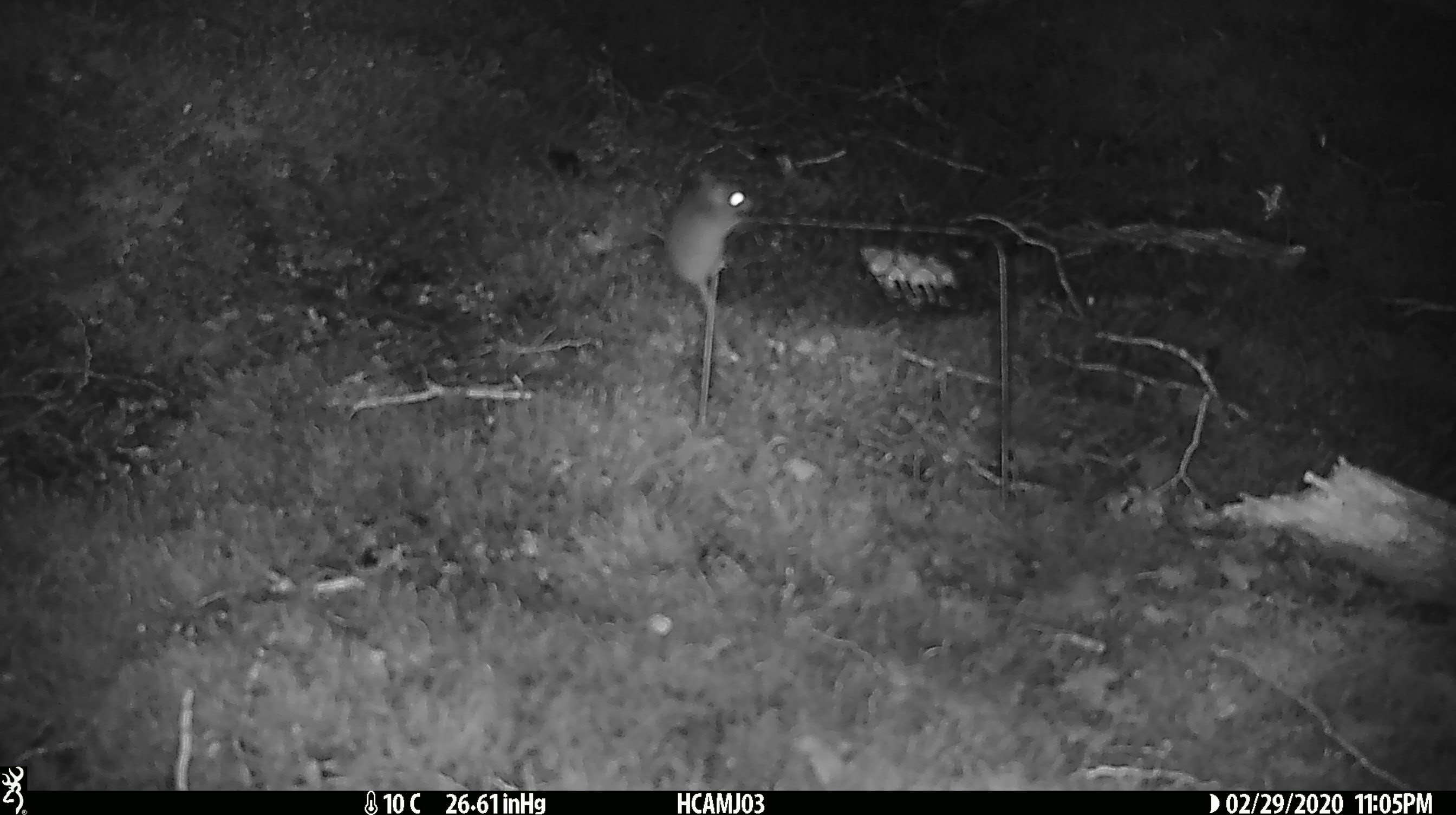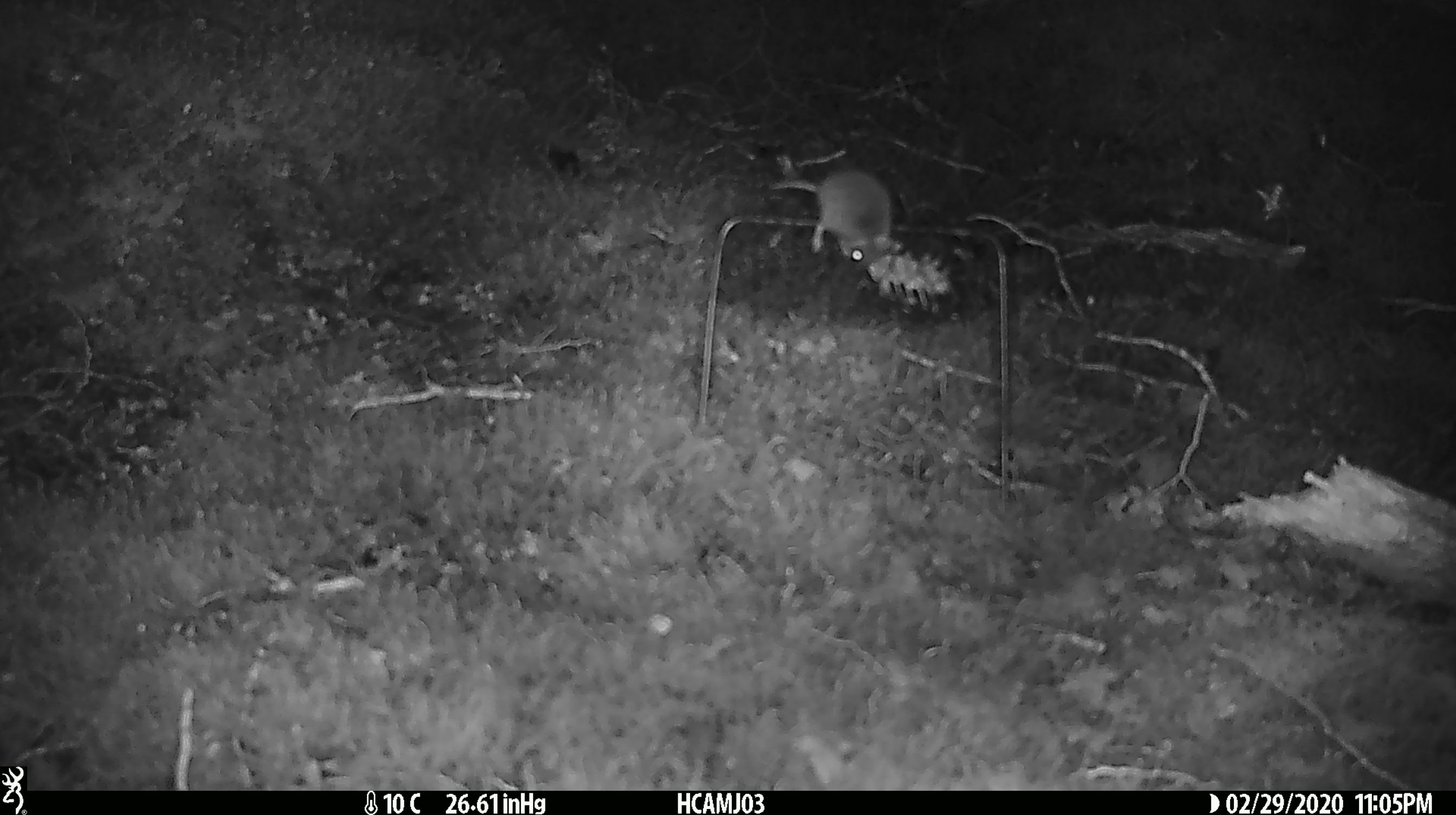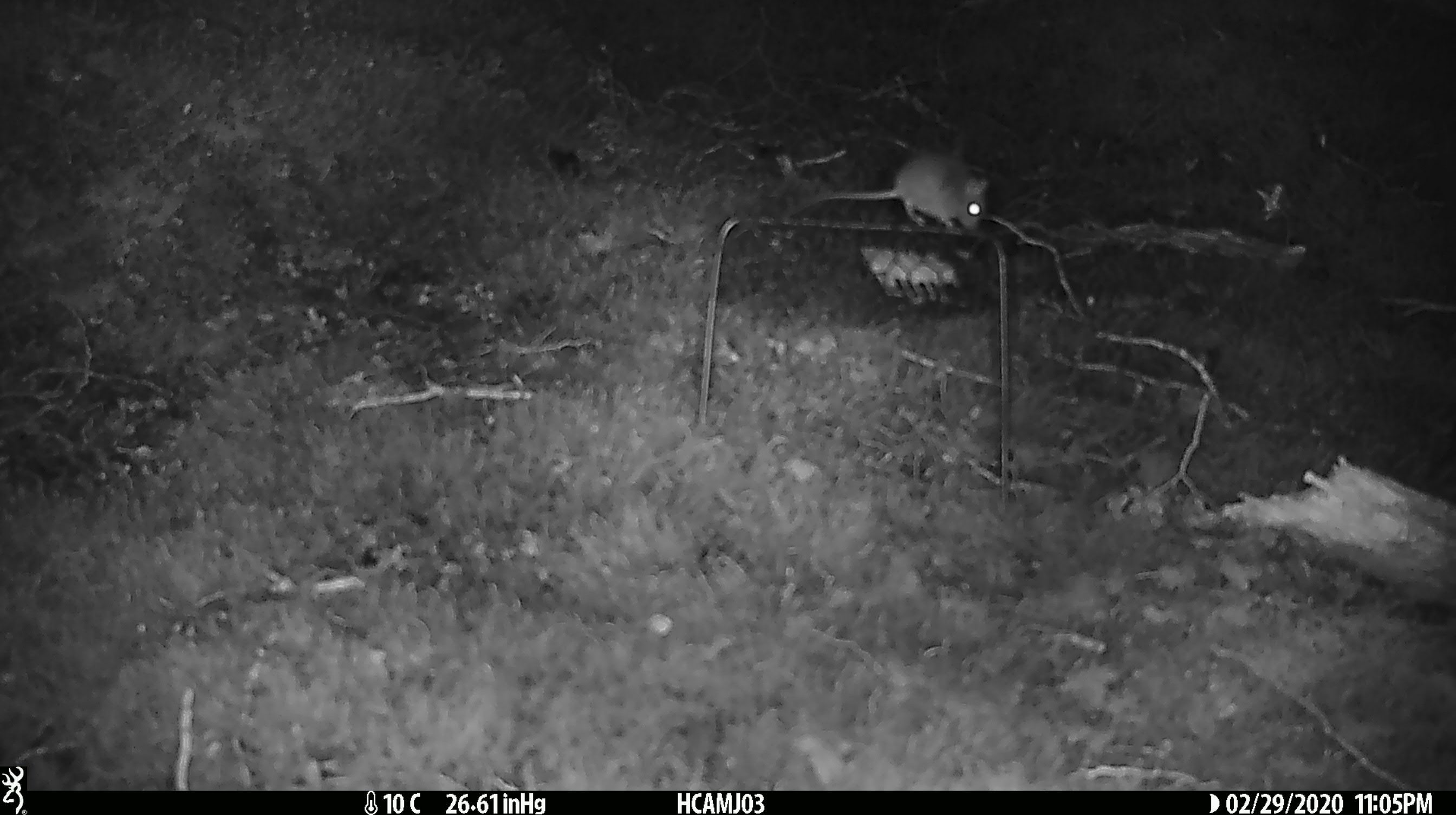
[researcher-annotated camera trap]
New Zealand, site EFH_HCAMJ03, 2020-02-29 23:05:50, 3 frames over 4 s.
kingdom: Animalia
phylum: Chordata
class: Mammalia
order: Rodentia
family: Muridae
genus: Mus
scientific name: Mus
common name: mouse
Mouse (Mus).